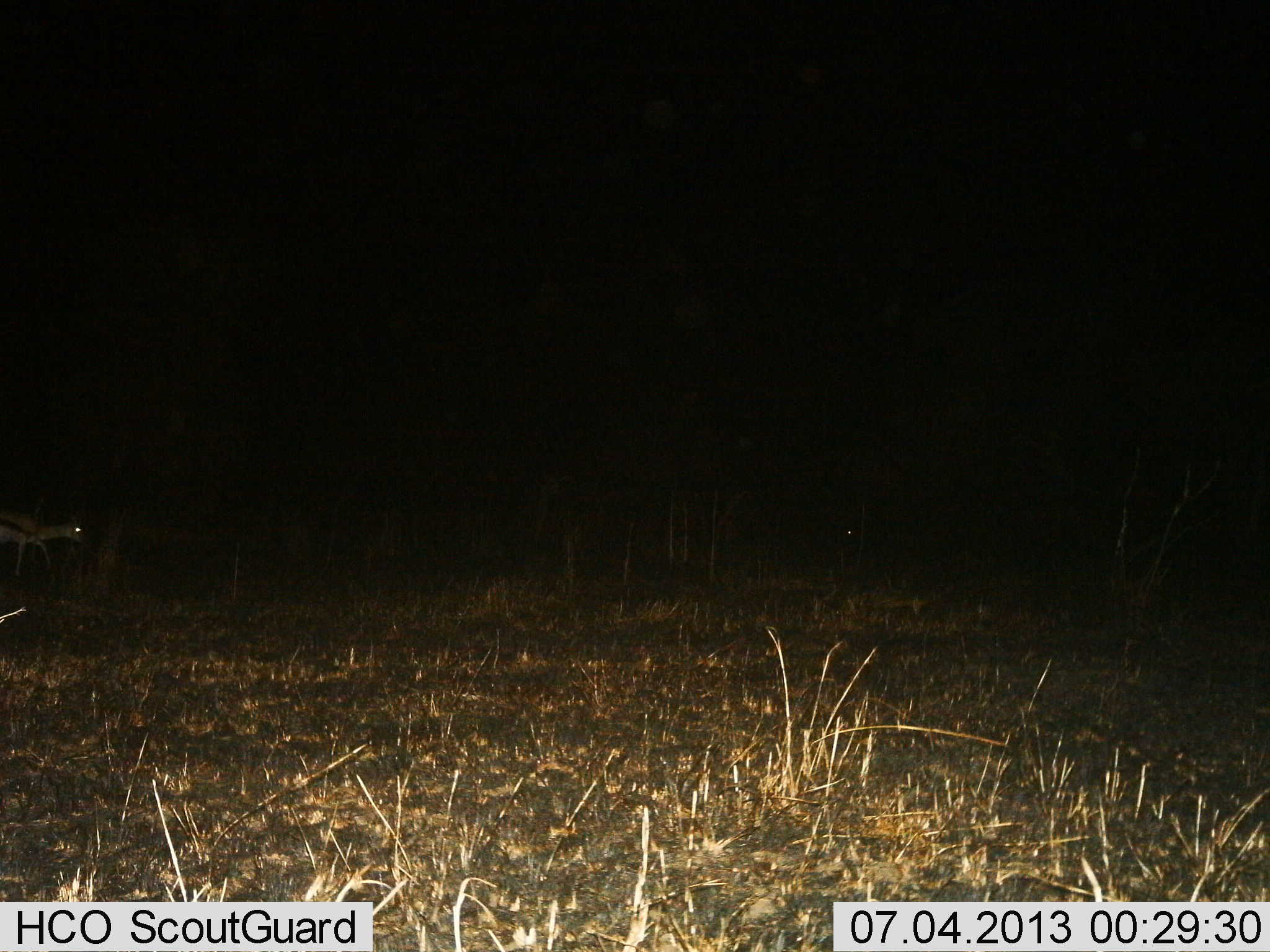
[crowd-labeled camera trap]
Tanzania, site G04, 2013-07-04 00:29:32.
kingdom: Animalia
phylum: Chordata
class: Mammalia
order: Artiodactyla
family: Bovidae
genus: Eudorcas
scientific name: Eudorcas thomsonii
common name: thomson's gazelle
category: gazellethomsons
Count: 1.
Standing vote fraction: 30%.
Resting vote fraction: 0%.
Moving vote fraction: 70%.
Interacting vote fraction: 0%.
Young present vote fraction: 0%.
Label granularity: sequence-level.